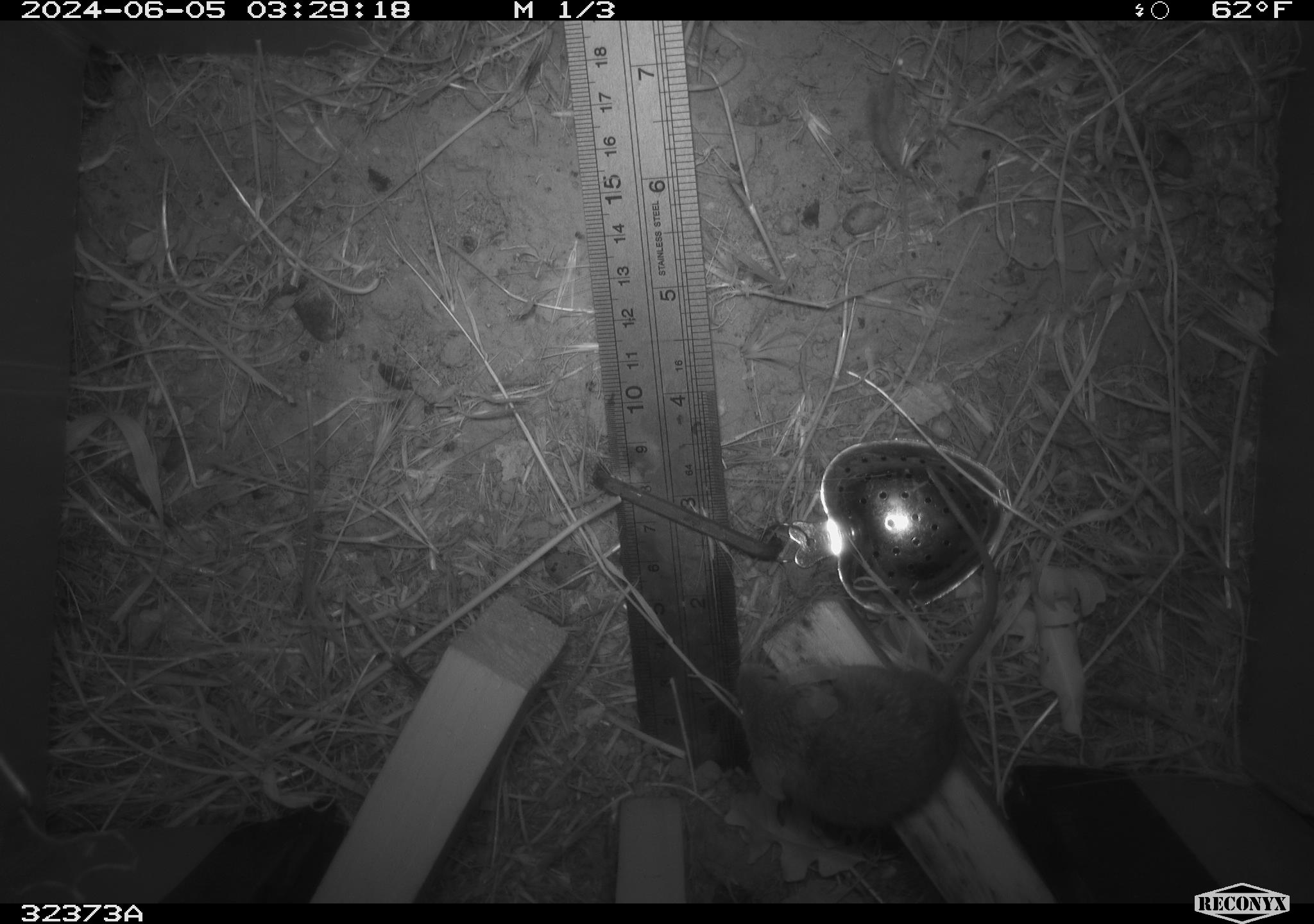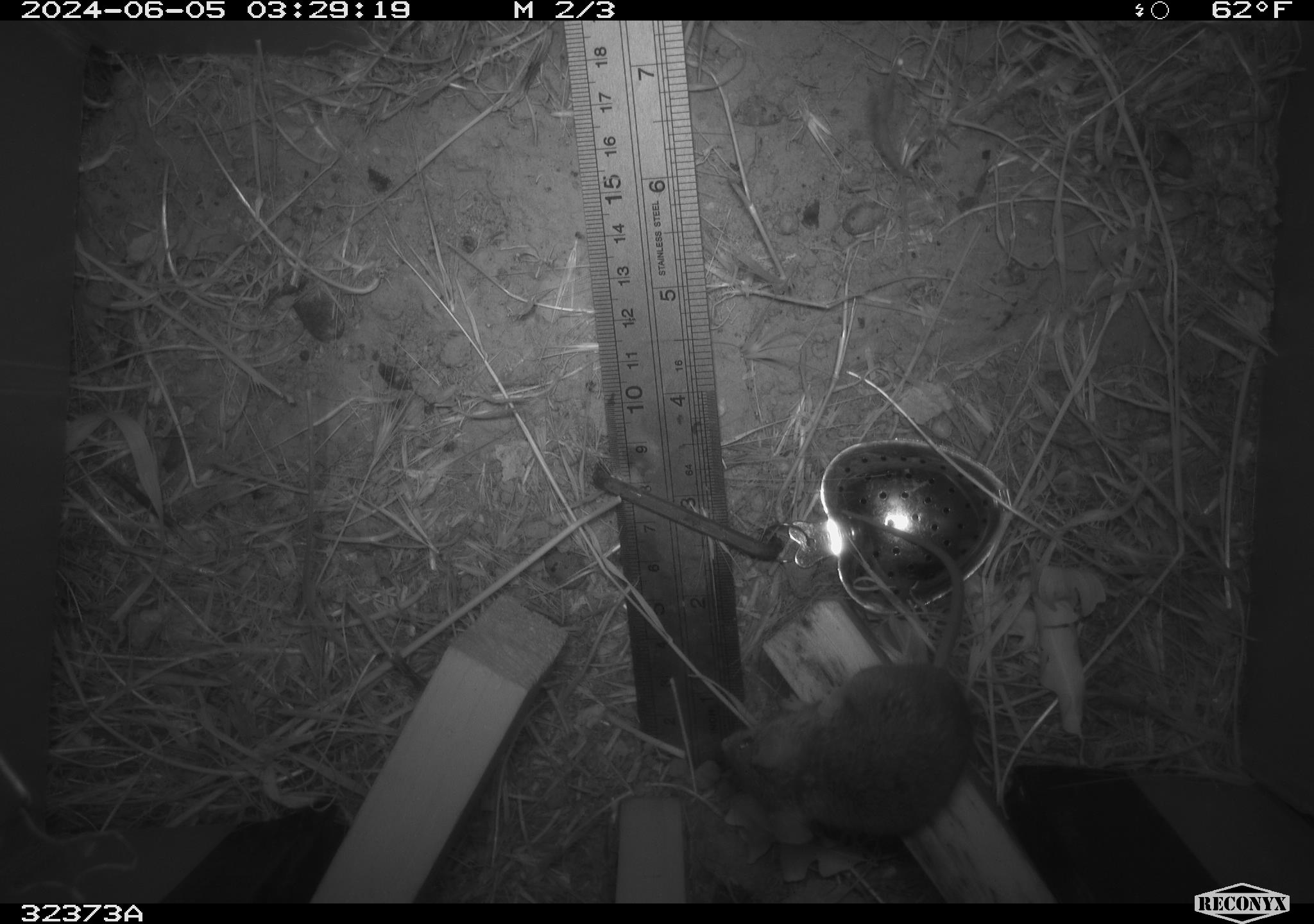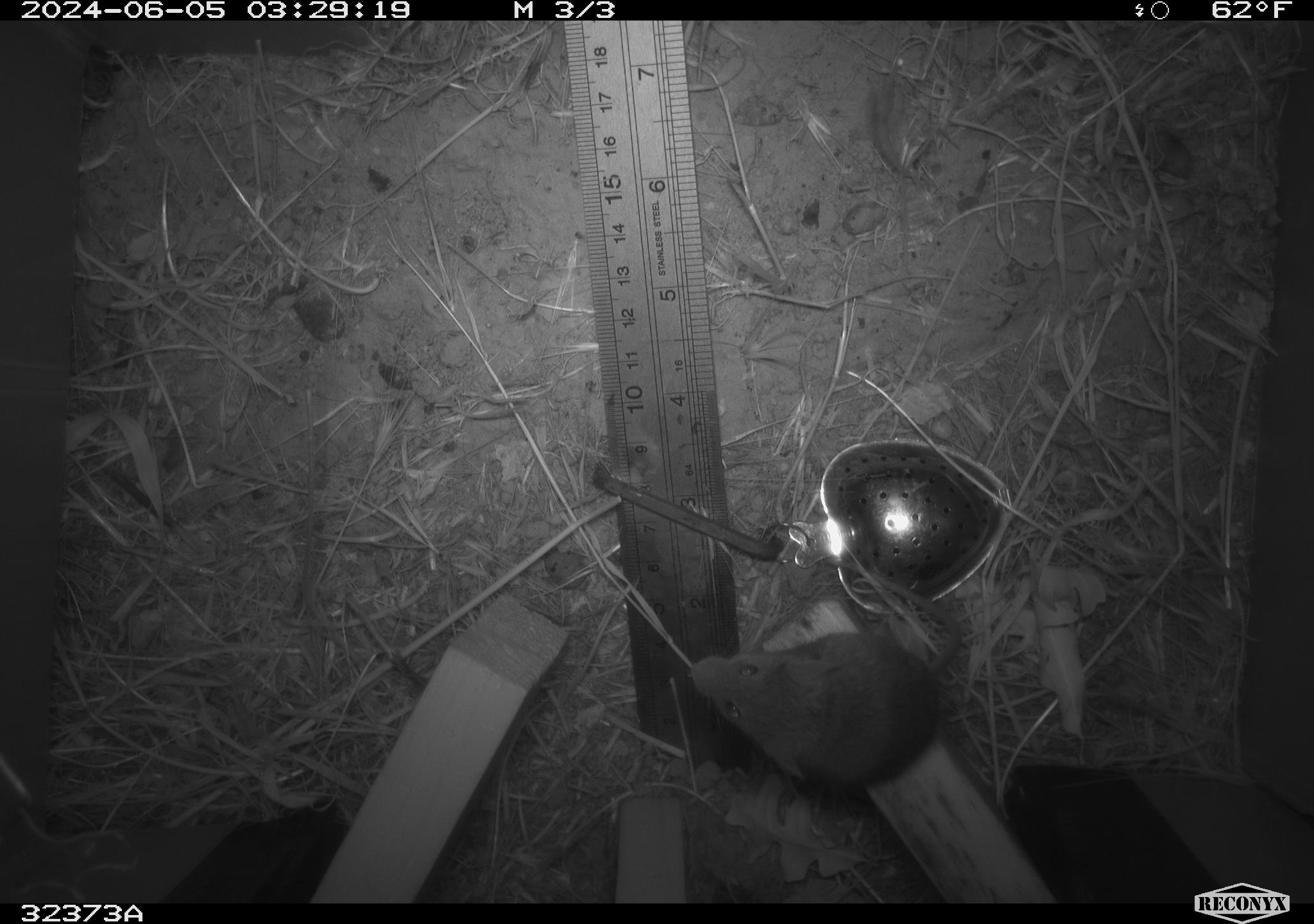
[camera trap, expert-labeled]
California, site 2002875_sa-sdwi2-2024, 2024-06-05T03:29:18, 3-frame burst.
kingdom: Animalia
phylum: Chordata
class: Mammalia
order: Rodentia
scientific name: Rodentia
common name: mouse species